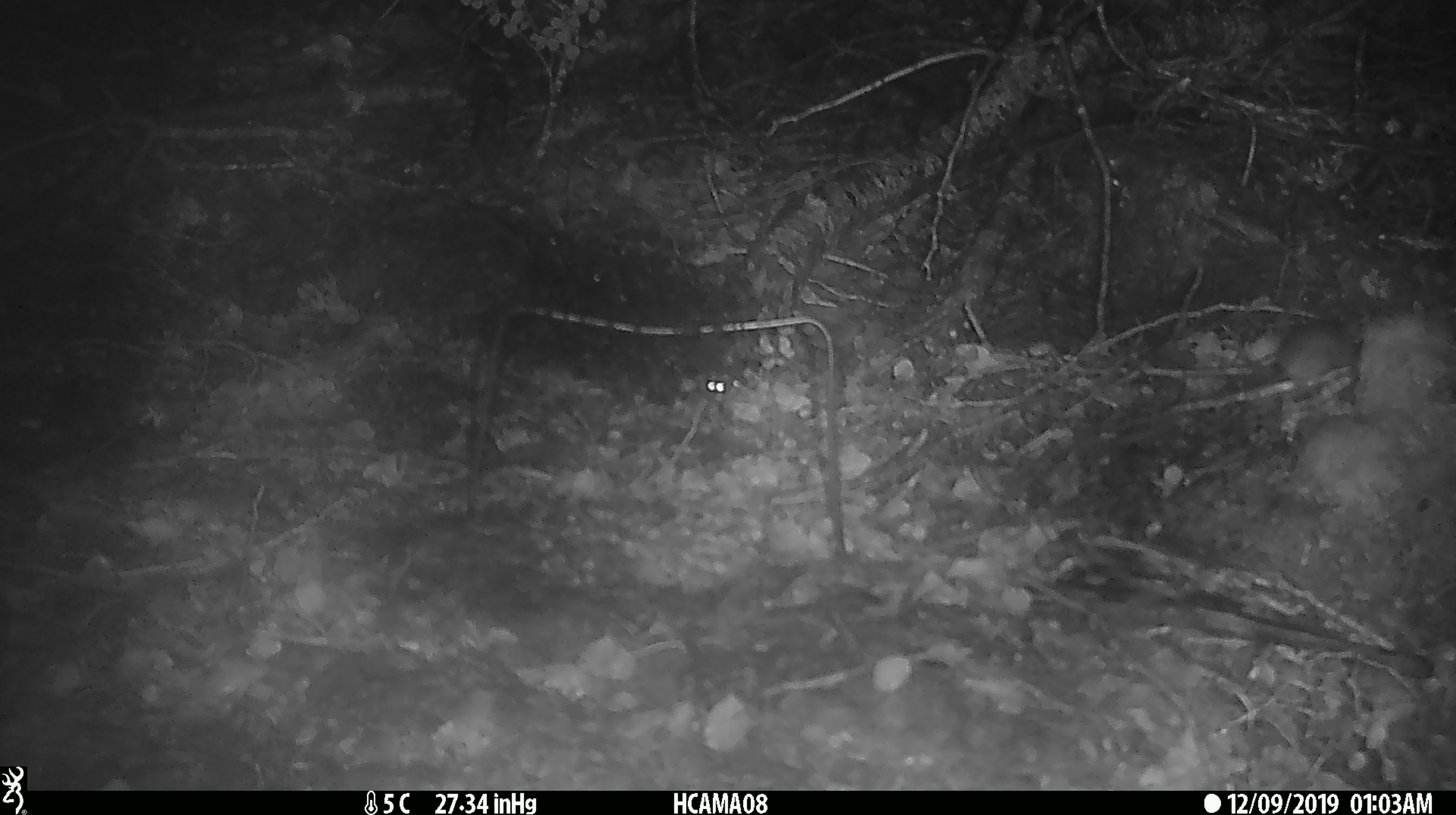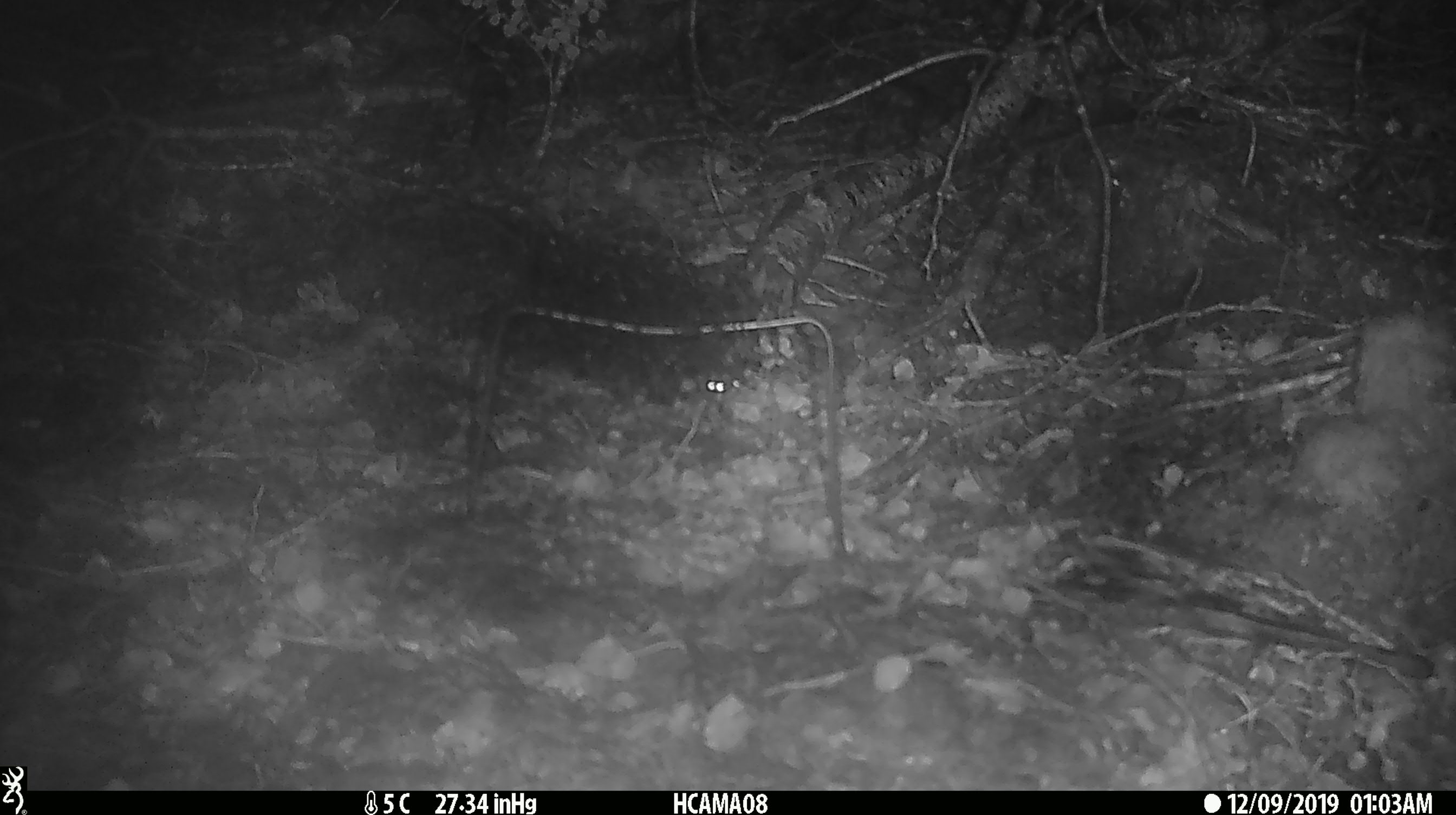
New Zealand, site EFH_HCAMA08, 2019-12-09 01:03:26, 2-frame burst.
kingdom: Animalia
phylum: Chordata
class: Mammalia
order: Rodentia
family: Muridae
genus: Mus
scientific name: Mus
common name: mouse